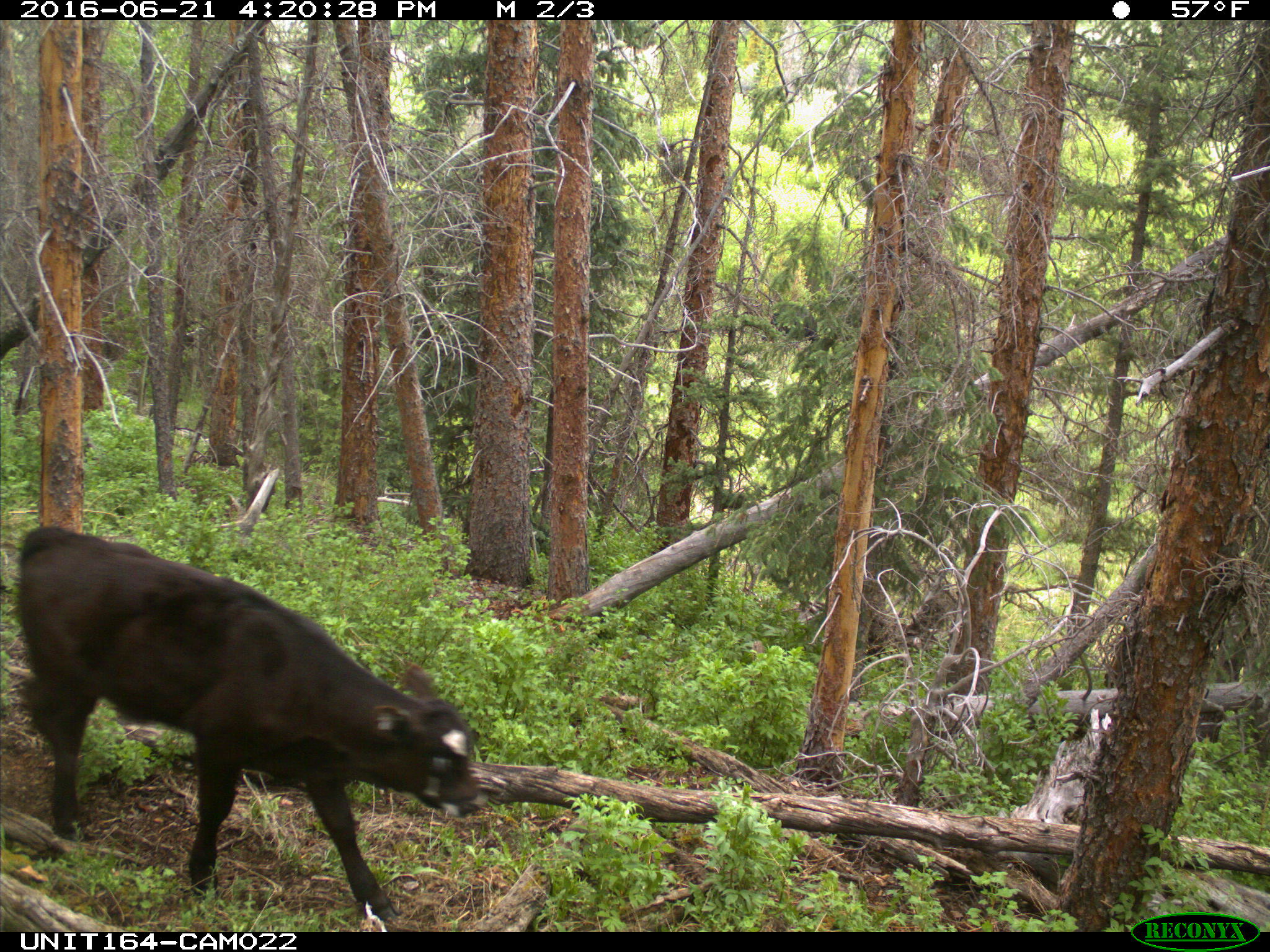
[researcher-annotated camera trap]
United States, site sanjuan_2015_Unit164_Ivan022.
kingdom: Animalia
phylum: Chordata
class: Mammalia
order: Artiodactyla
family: Bovidae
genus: Bos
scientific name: Bos taurus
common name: domestic cow